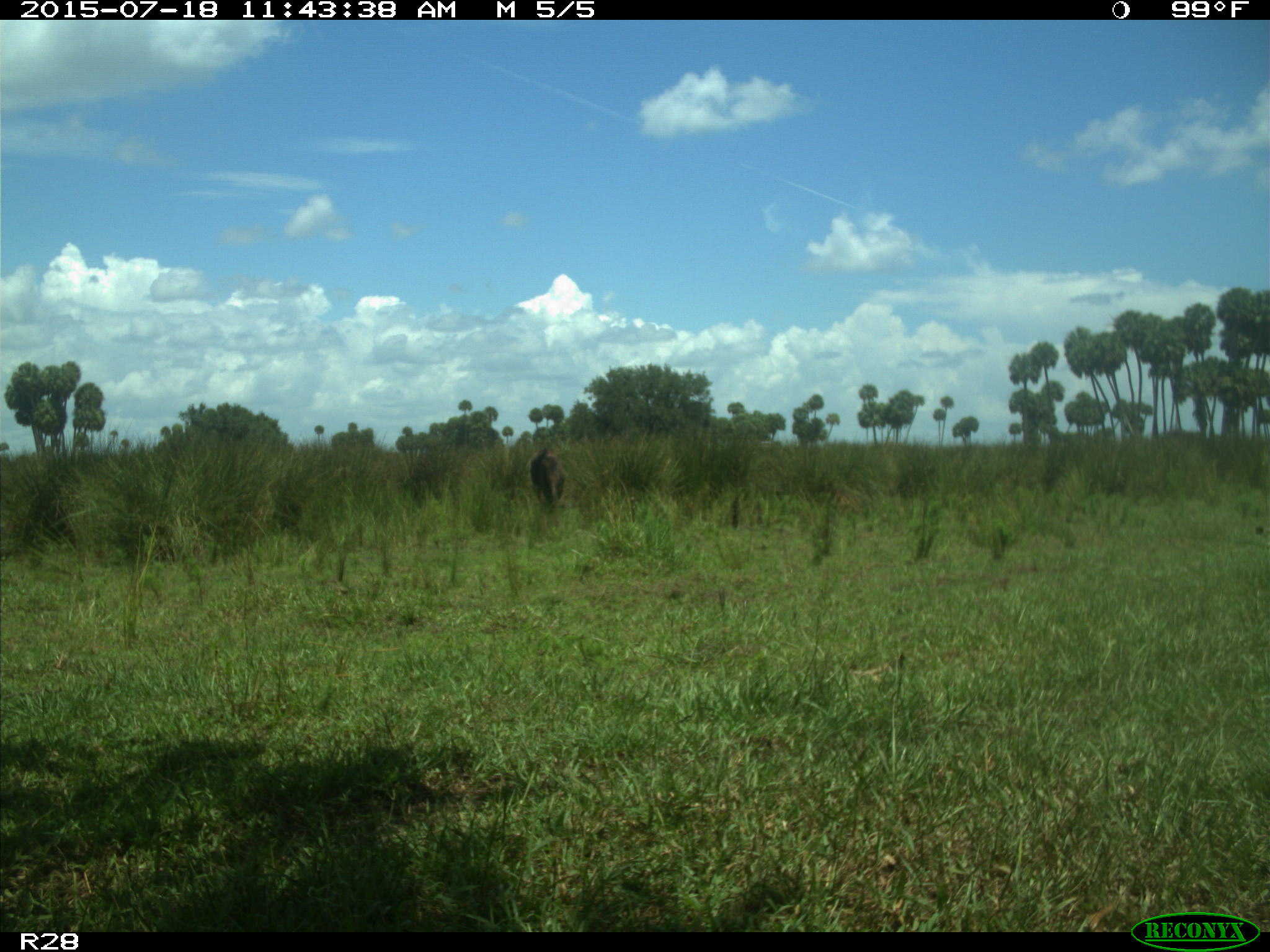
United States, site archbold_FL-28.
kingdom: Animalia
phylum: Chordata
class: Mammalia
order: Artiodactyla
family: Bovidae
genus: Bos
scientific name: Bos taurus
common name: domestic cow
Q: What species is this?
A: Bos taurus (domestic cow).